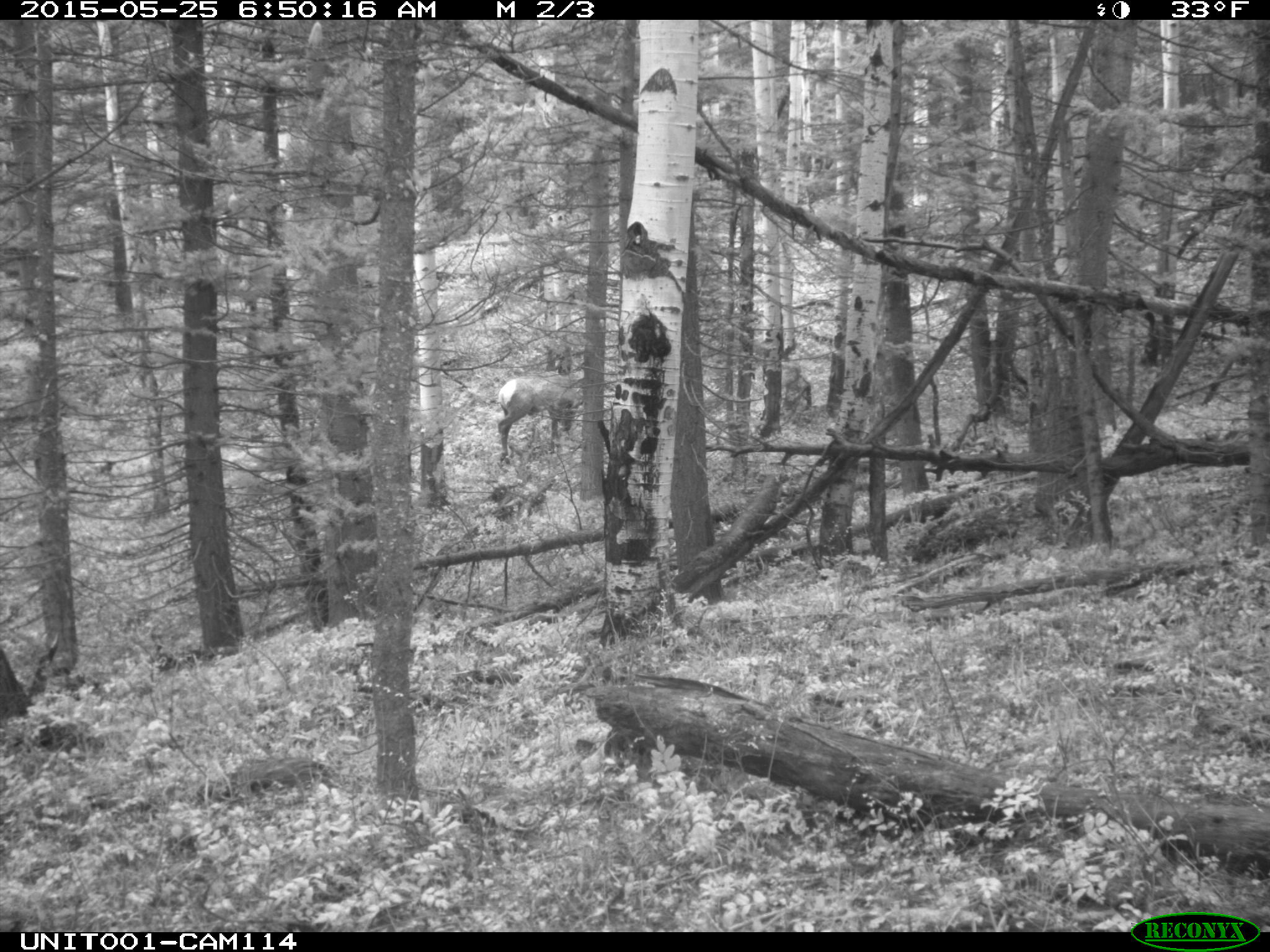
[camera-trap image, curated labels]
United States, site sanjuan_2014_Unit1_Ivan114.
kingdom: Animalia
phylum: Chordata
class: Mammalia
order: Artiodactyla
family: Cervidae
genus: Cervus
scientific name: Cervus elaphus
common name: red deer